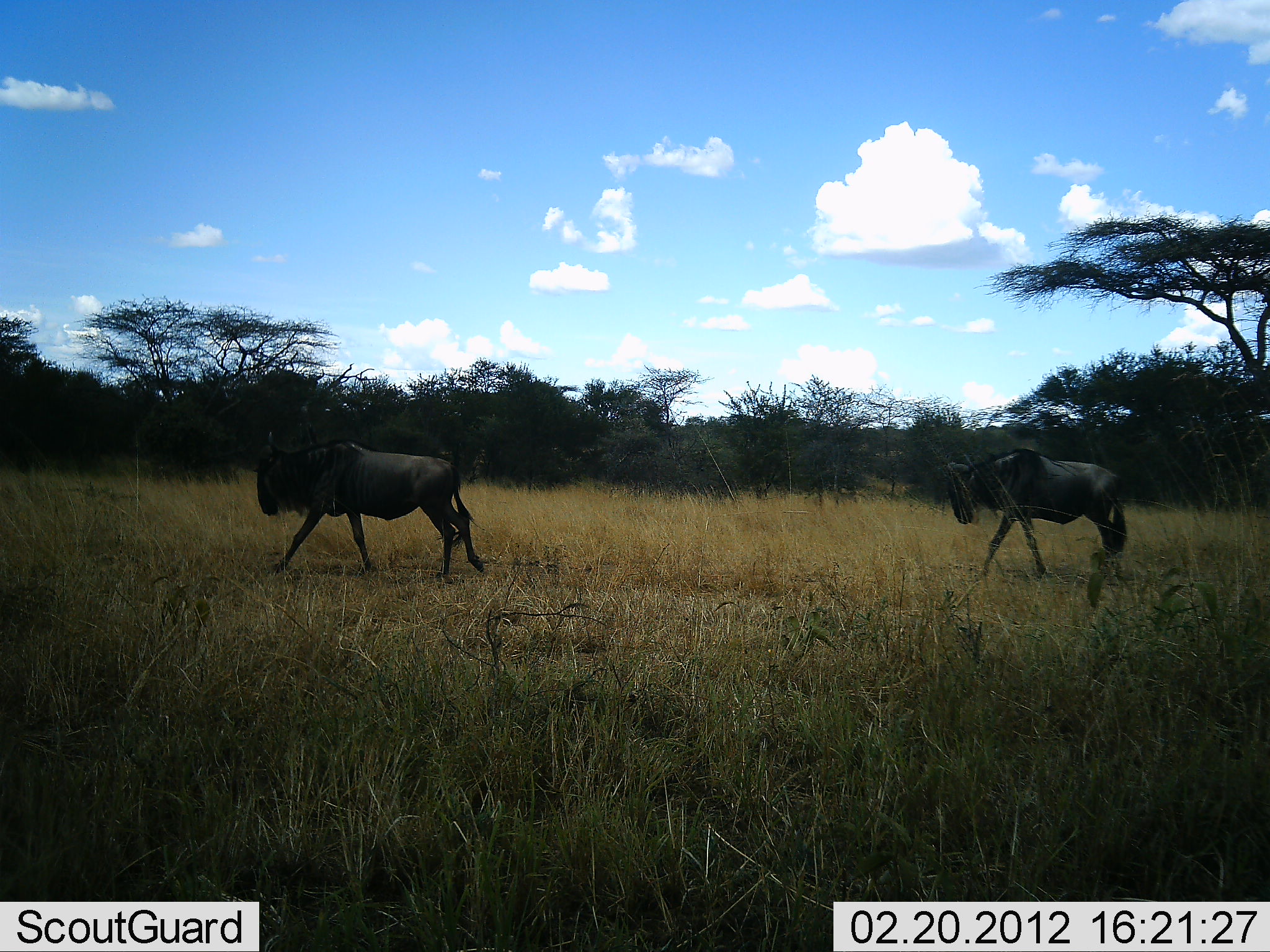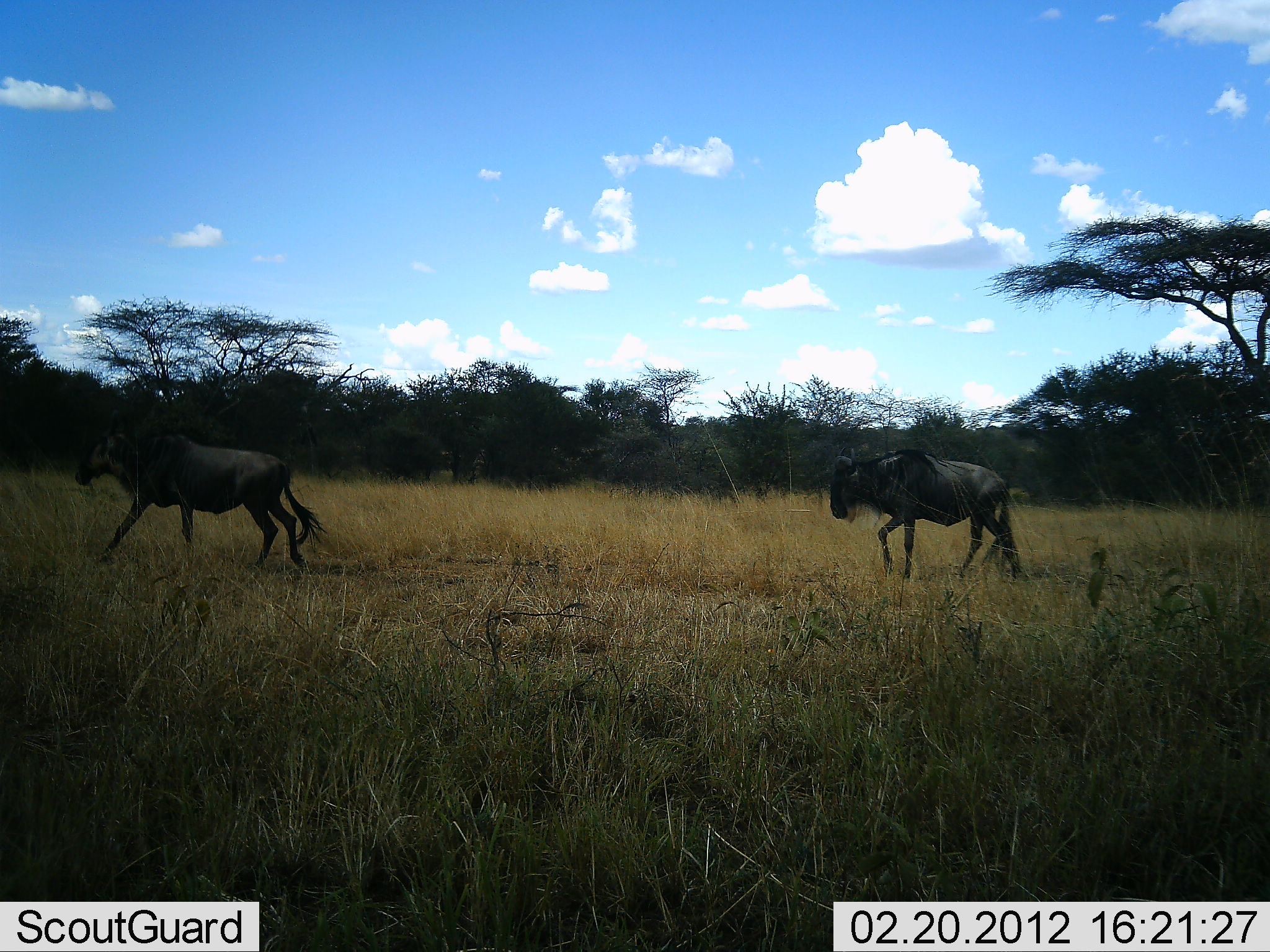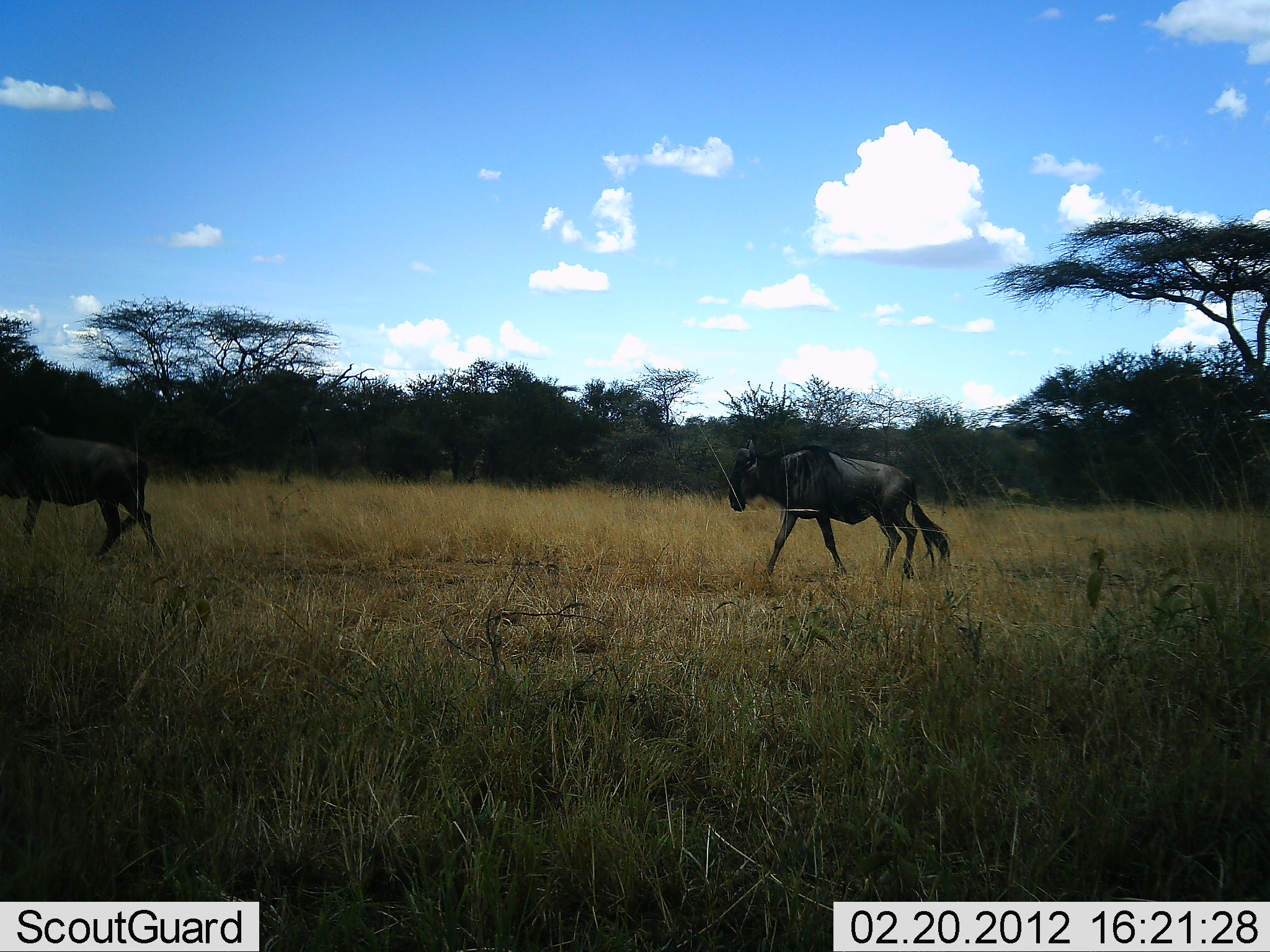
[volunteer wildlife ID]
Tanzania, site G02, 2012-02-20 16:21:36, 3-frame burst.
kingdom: Animalia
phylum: Chordata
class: Mammalia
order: Artiodactyla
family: Bovidae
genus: Connochaetes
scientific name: Connochaetes taurinus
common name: blue wildebeest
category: wildebeest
Wildebeest (blue wildebeest) (Connochaetes taurinus), count 2. Behavior (volunteer vote fractions): standing 7%, resting 0%, moving 100%, interacting 0%. Young present (vote fraction): 0%. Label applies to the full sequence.